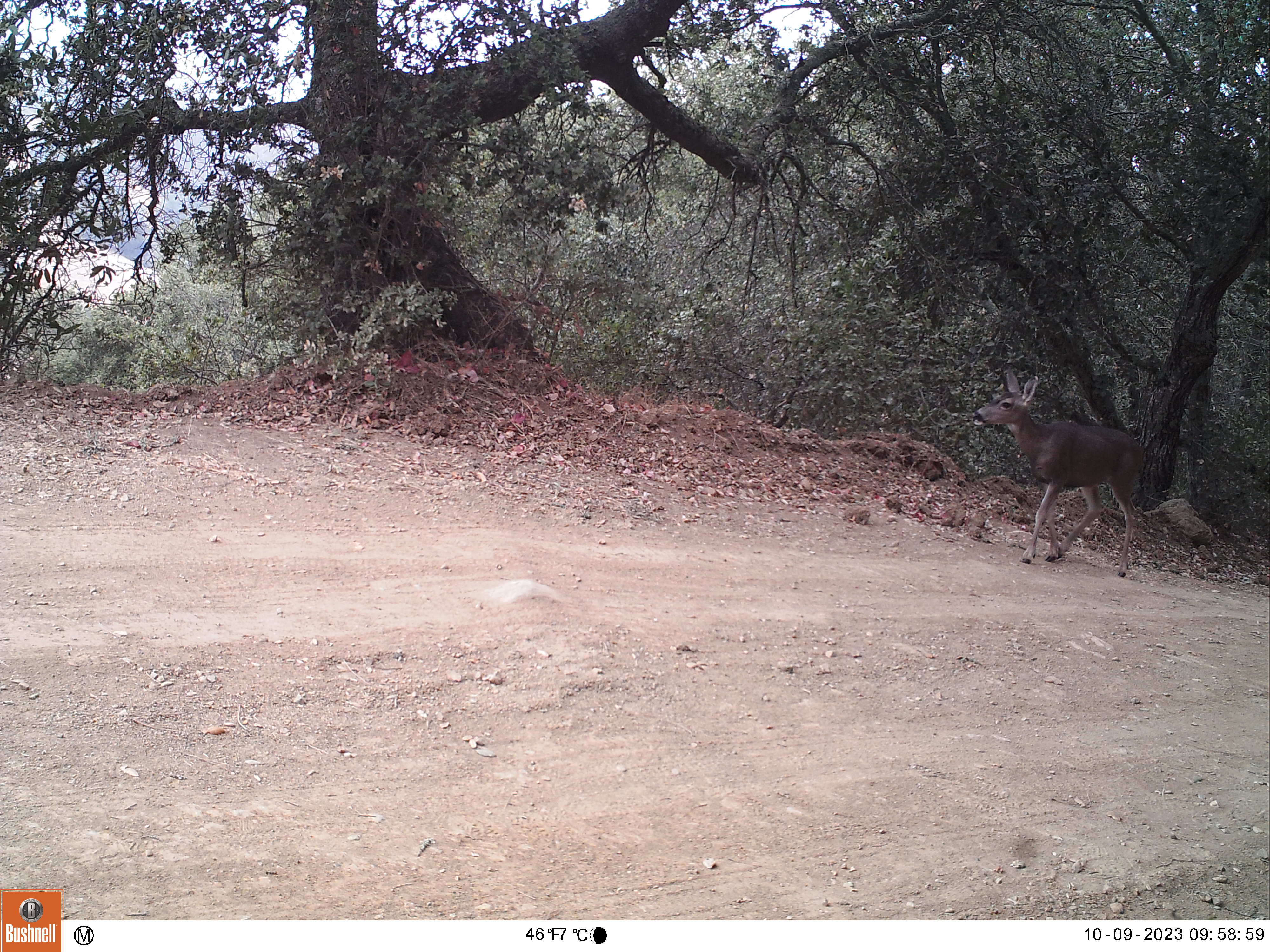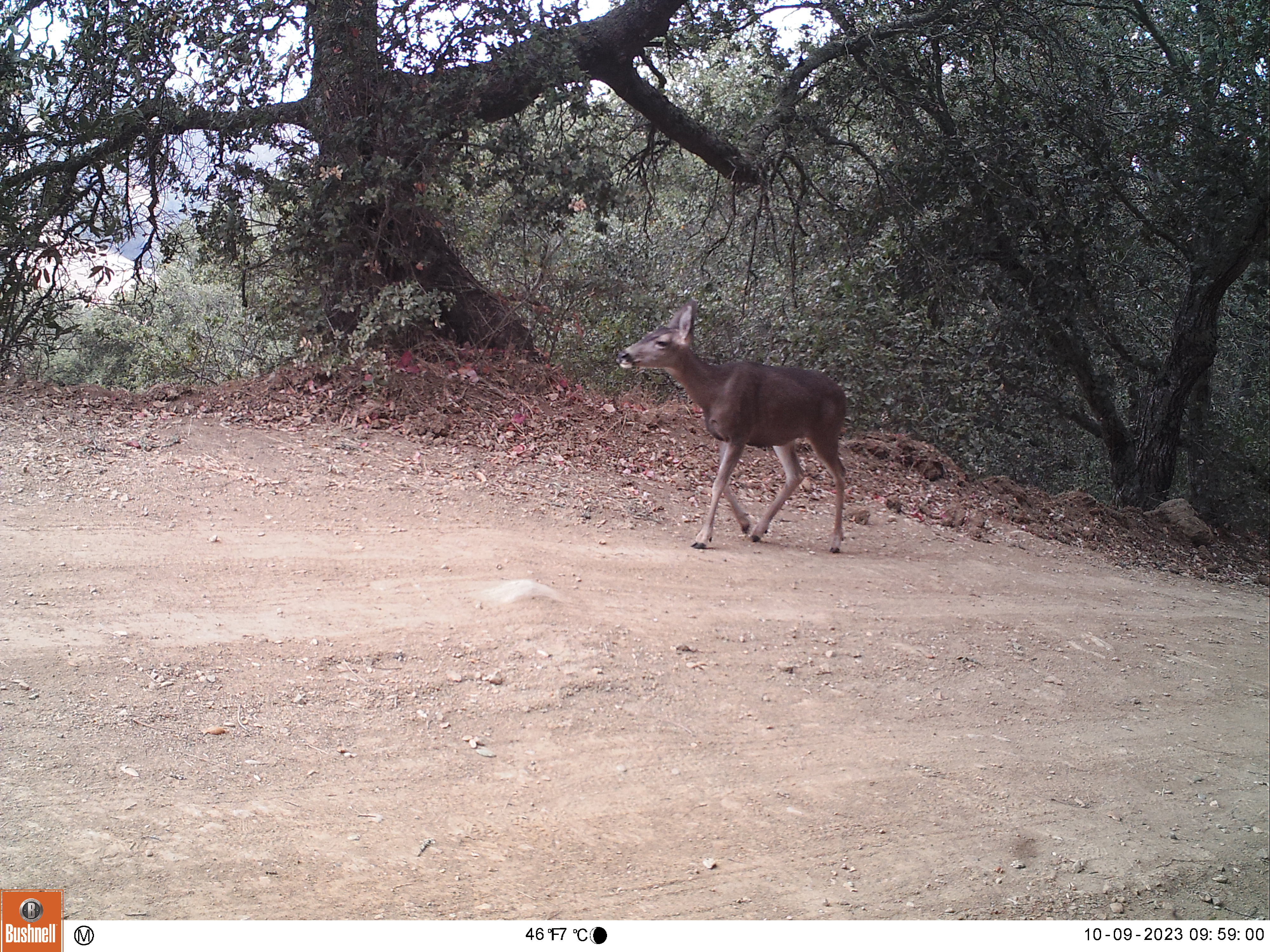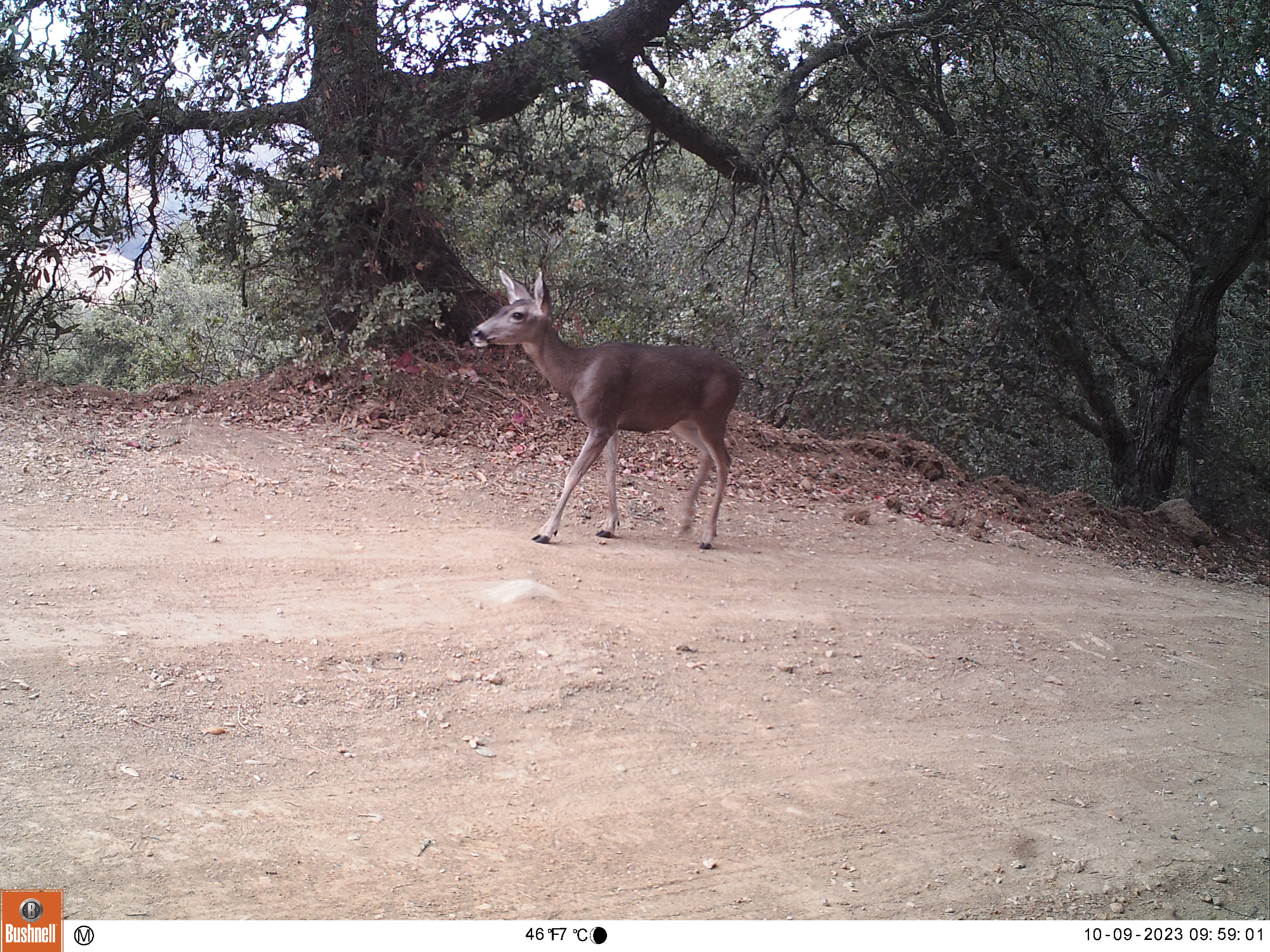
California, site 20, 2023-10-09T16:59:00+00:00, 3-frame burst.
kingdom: Animalia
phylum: Chordata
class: Mammalia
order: Artiodactyla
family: Cervidae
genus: Odocoileus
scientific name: Odocoileus hemionus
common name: mule deer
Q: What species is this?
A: Mule deer (Odocoileus hemionus).